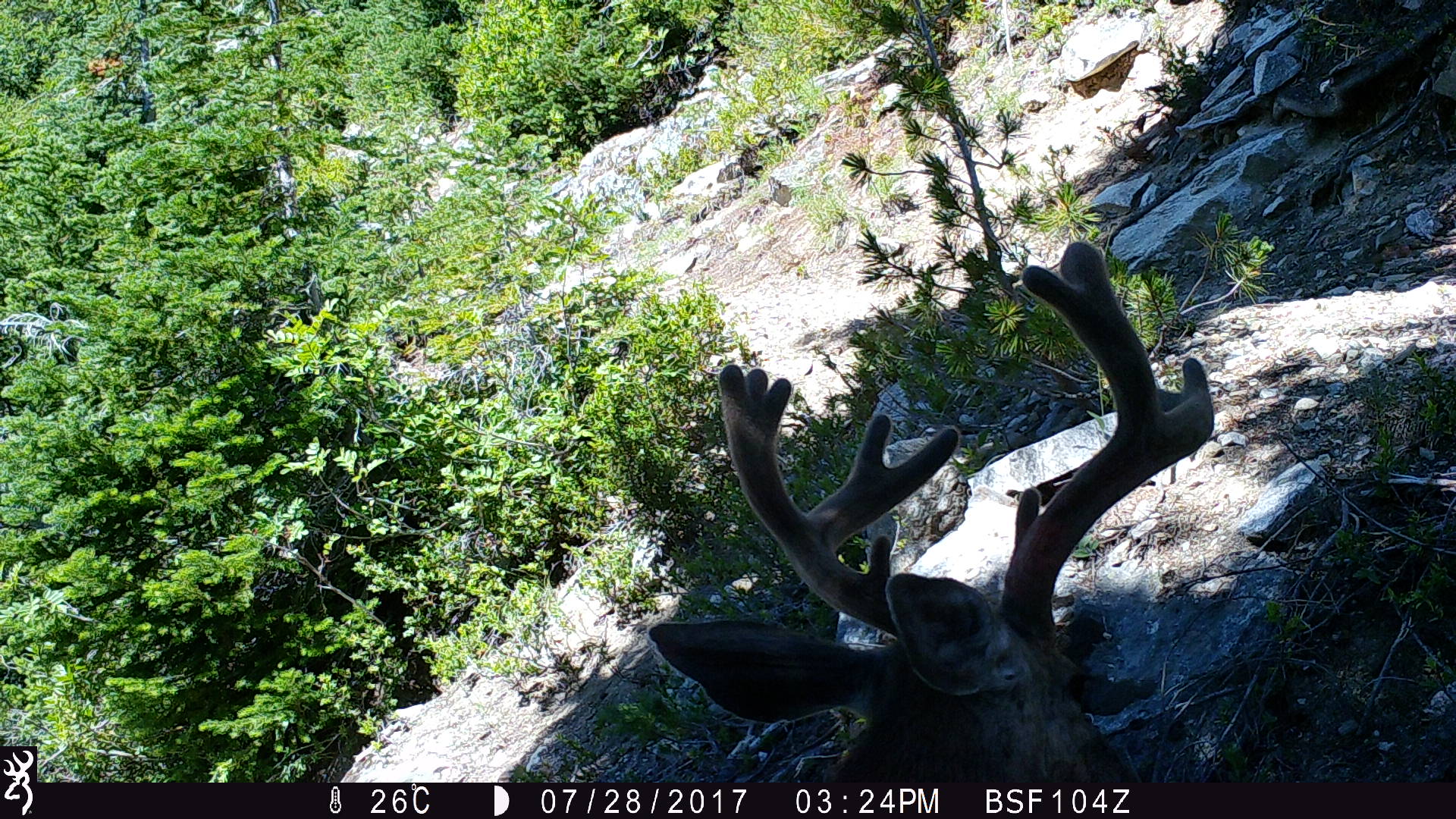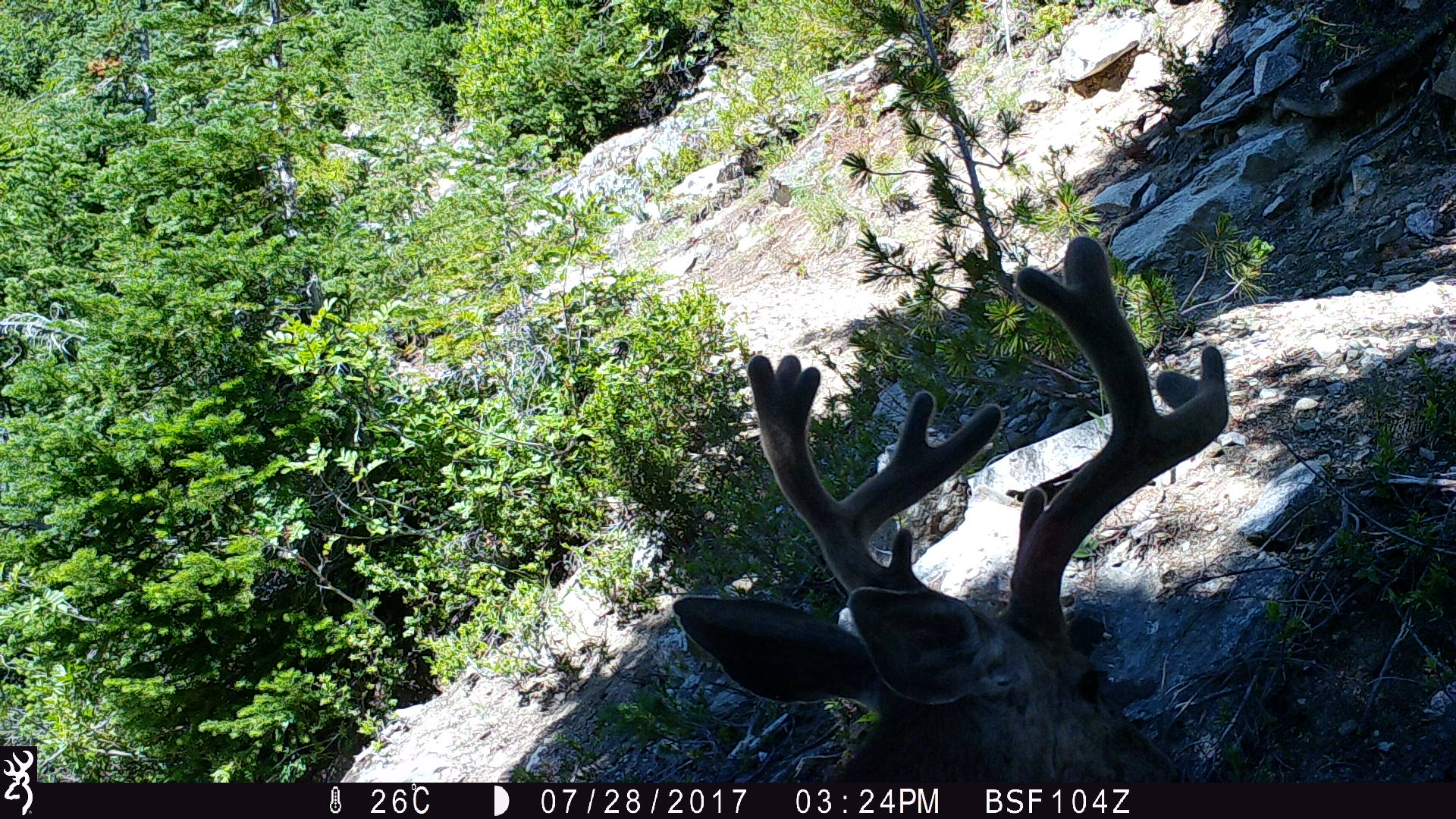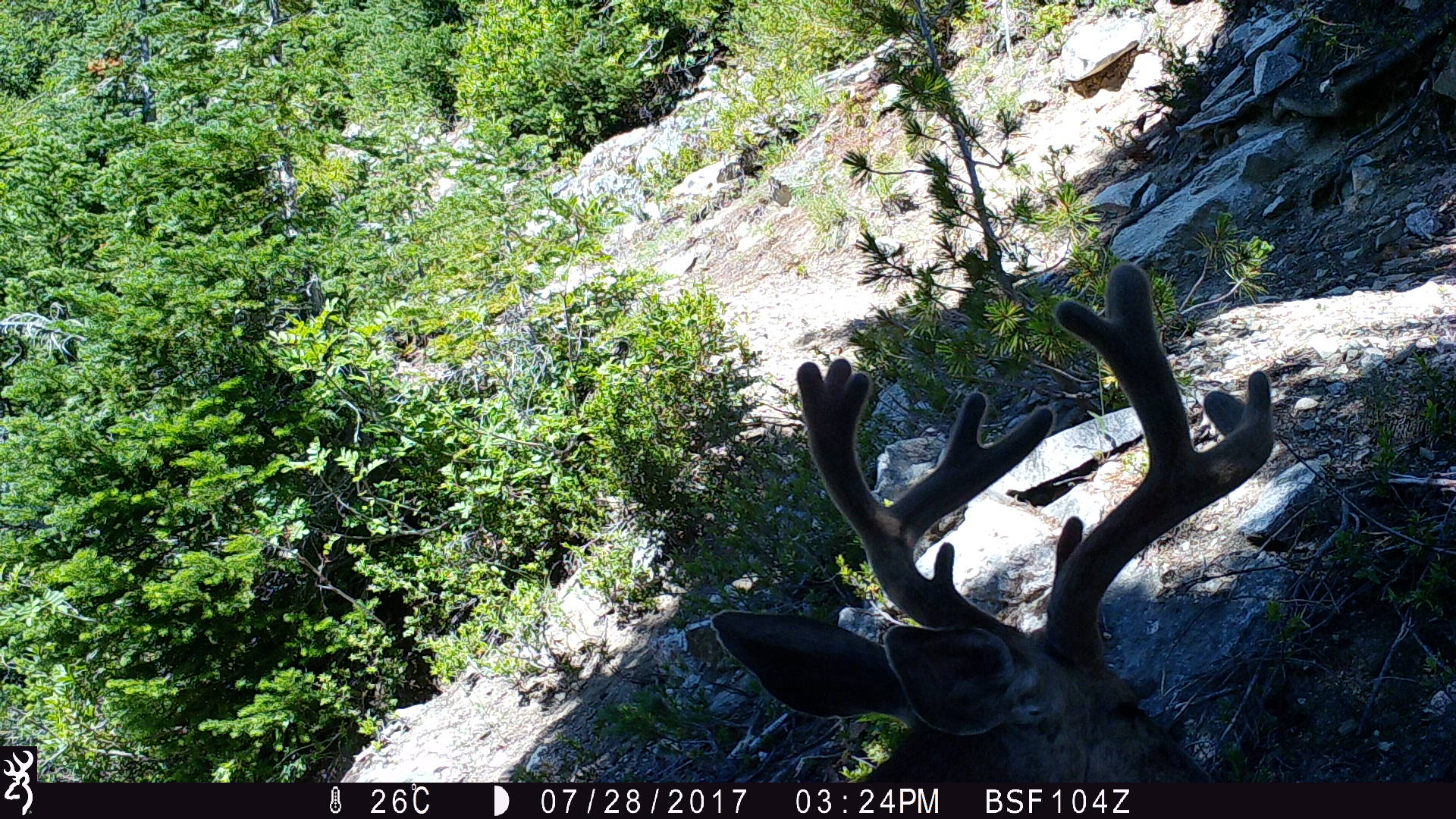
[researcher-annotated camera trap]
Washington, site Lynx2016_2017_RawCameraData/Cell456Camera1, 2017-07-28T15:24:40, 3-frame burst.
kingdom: Animalia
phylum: Chordata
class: Mammalia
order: Artiodactyla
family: Cervidae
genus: Odocoileus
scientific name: Odocoileus hemionus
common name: mule deer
Odocoileus hemionus (mule deer). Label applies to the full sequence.